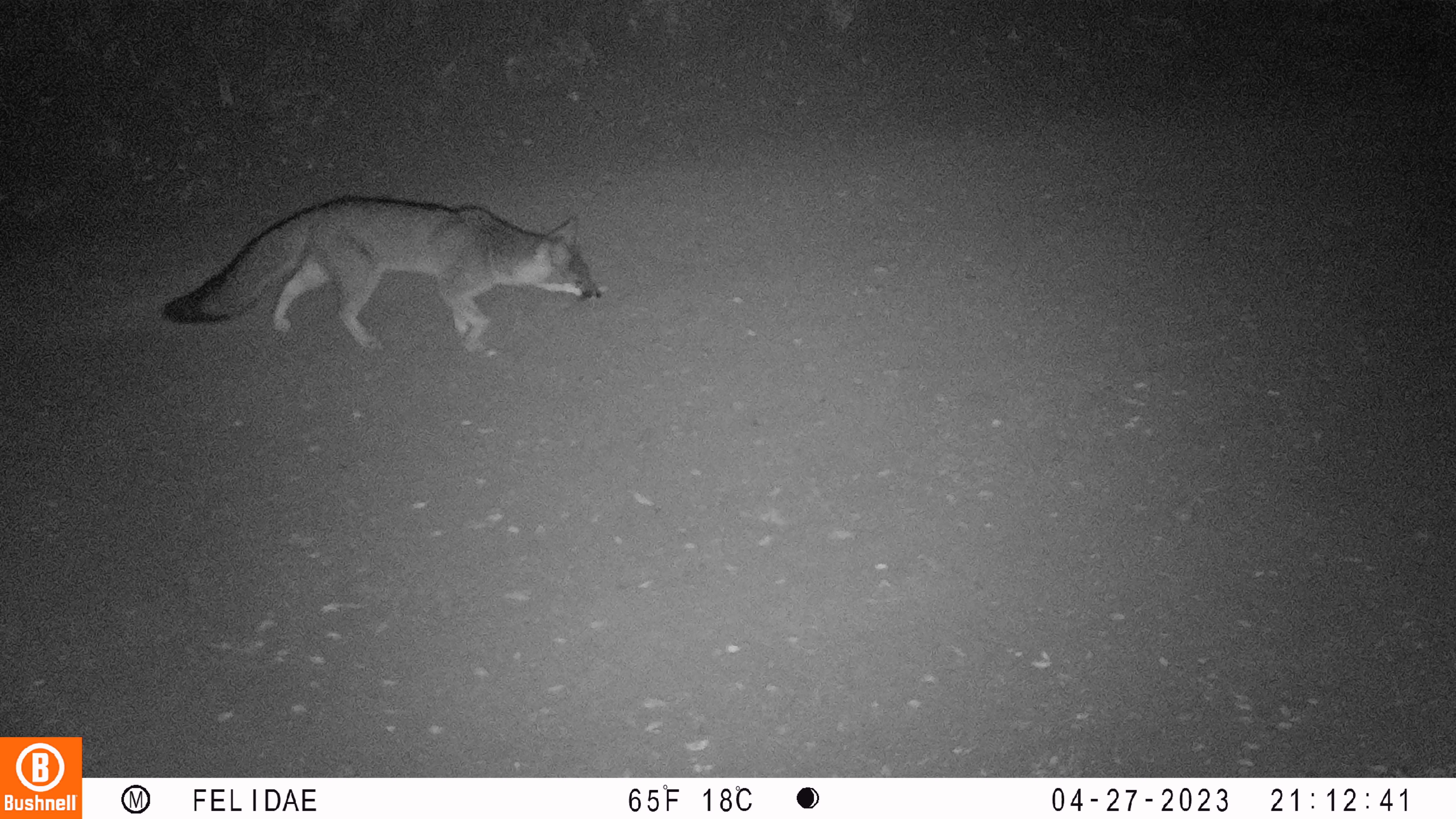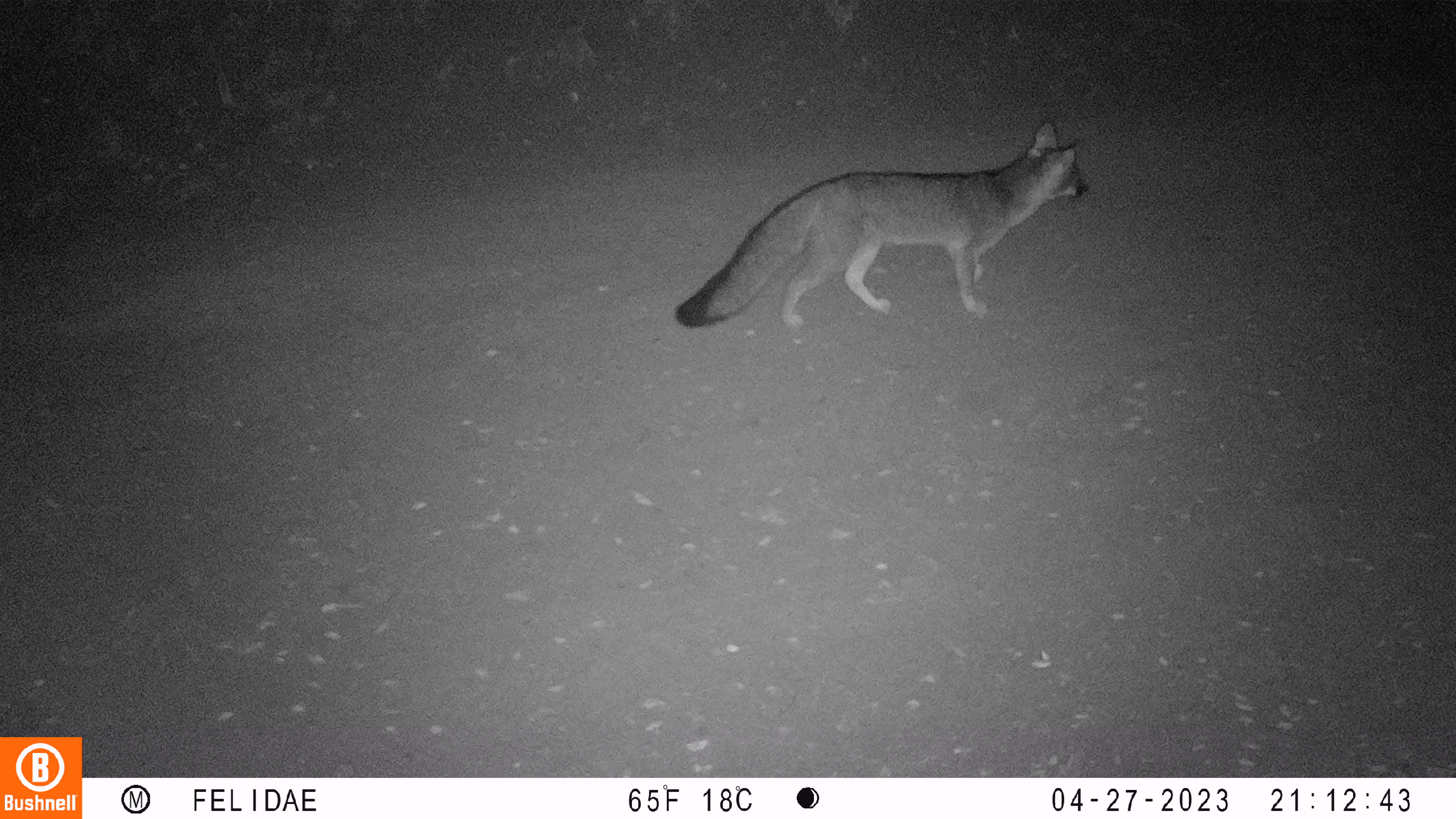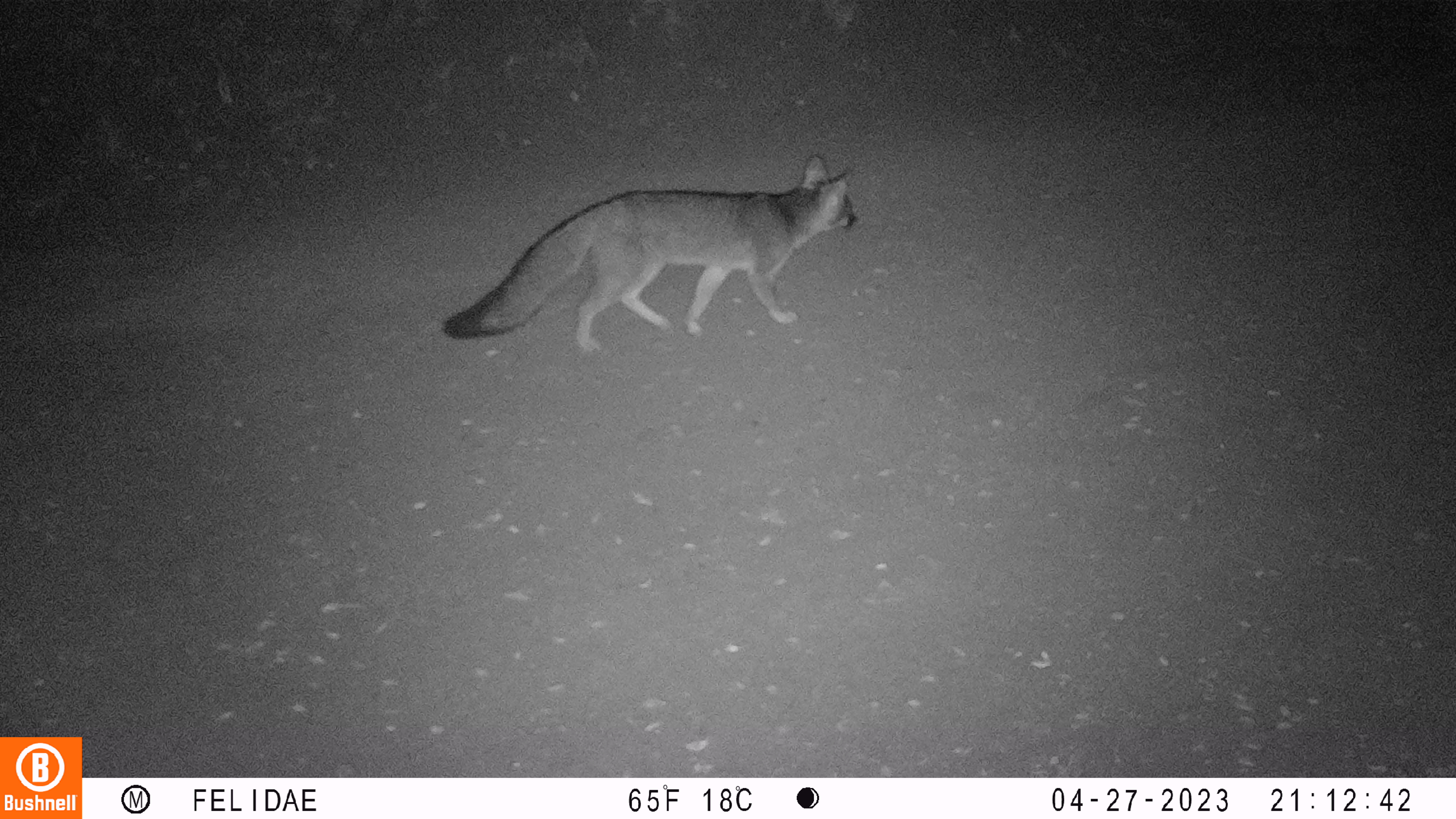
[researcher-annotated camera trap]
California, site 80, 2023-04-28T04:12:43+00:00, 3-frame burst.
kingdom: Animalia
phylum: Chordata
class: Mammalia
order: Carnivora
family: Canidae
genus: Urocyon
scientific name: Urocyon cinereoargenteus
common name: gray fox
Gray fox (Urocyon cinereoargenteus).